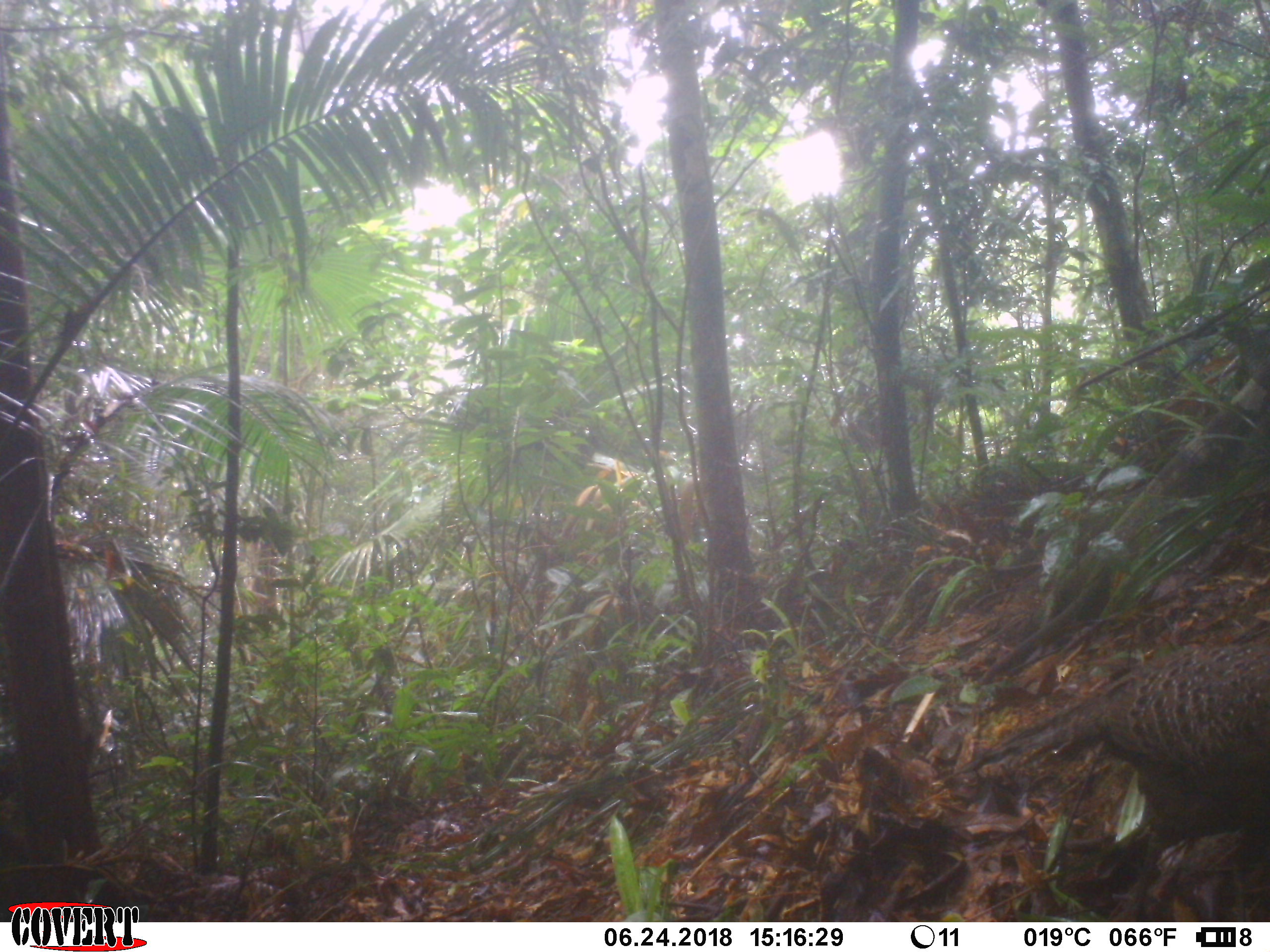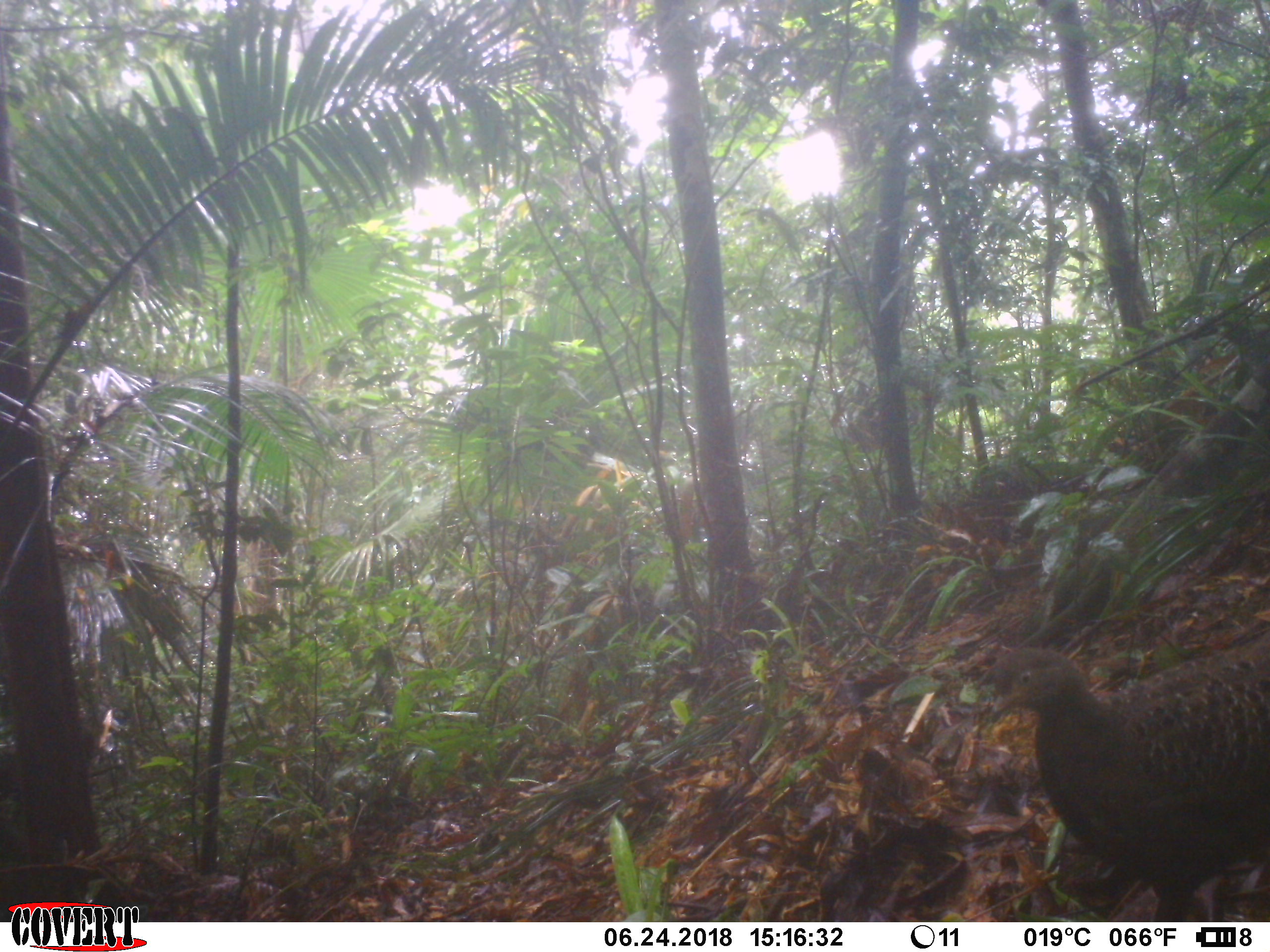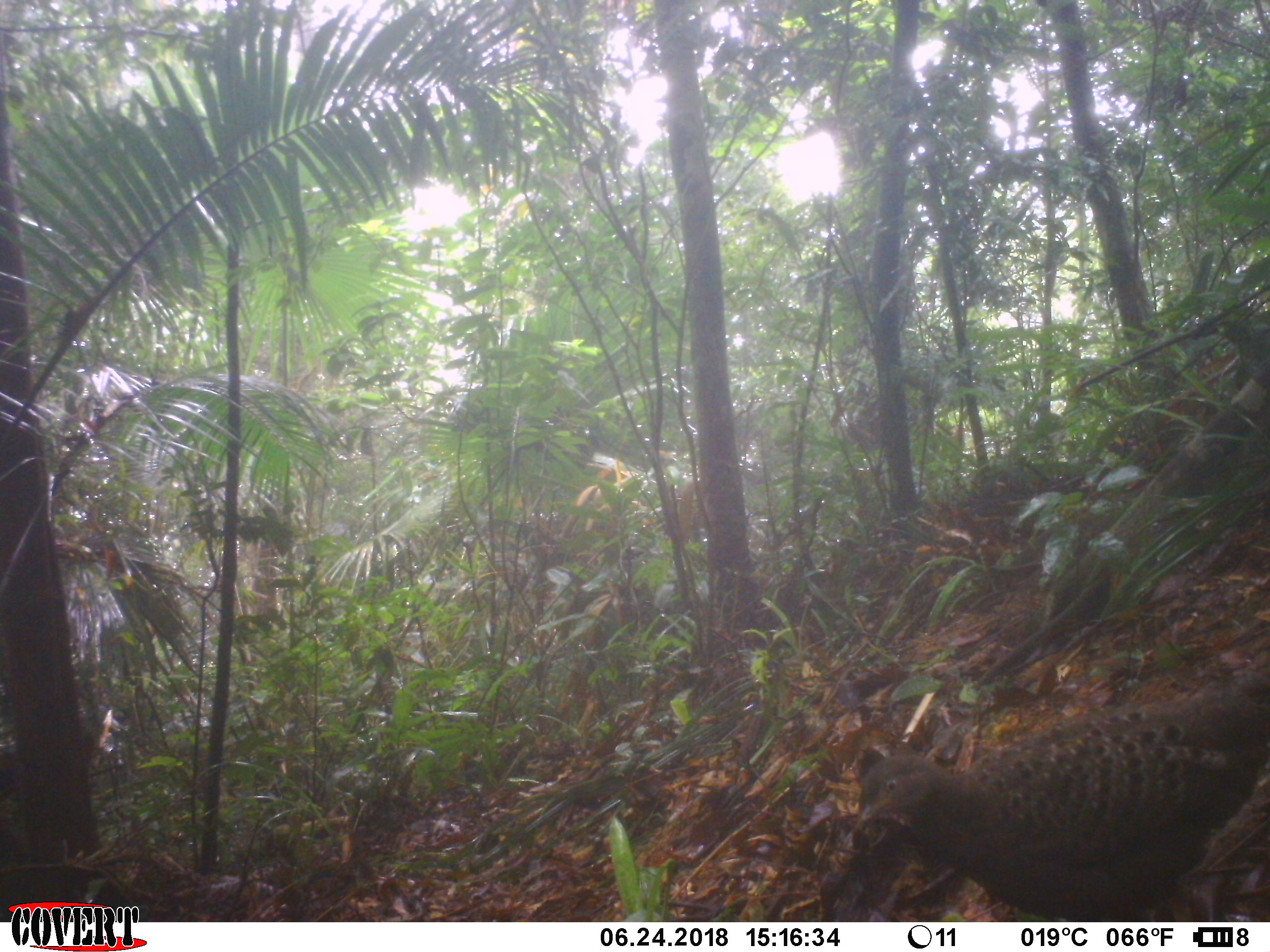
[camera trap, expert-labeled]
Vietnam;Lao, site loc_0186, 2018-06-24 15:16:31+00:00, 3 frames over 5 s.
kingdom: Animalia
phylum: Chordata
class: Aves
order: Galliformes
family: Phasianidae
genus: Polyplectron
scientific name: Polyplectron bicalcaratum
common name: gray peacock-pheasant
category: grey peacock pheasant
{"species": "grey peacock pheasant (gray peacock-pheasant) (Polyplectron bicalcaratum)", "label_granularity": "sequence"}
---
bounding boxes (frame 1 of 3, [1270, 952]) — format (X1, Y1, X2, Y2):
grey peacock pheasant: (956, 640, 1270, 923)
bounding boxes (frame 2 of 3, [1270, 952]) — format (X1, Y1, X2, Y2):
grey peacock pheasant: (987, 633, 1270, 921)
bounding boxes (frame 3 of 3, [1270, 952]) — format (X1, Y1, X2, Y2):
grey peacock pheasant: (856, 660, 1270, 921)